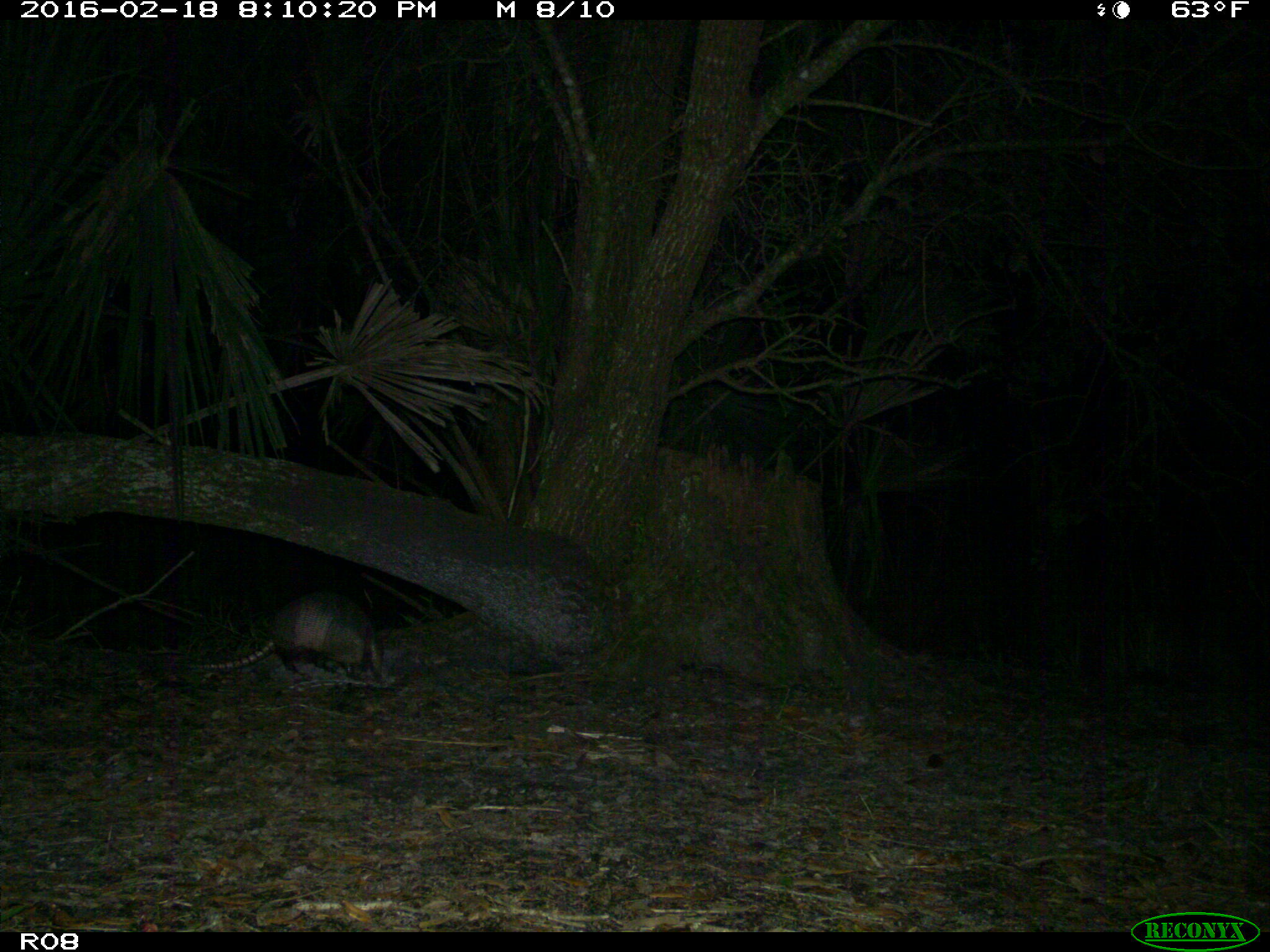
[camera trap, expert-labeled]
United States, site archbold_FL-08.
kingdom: Animalia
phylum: Chordata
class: Mammalia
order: Cingulata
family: Dasypodidae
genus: Dasypus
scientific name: Dasypus novemcinctus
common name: nine-banded armadillo